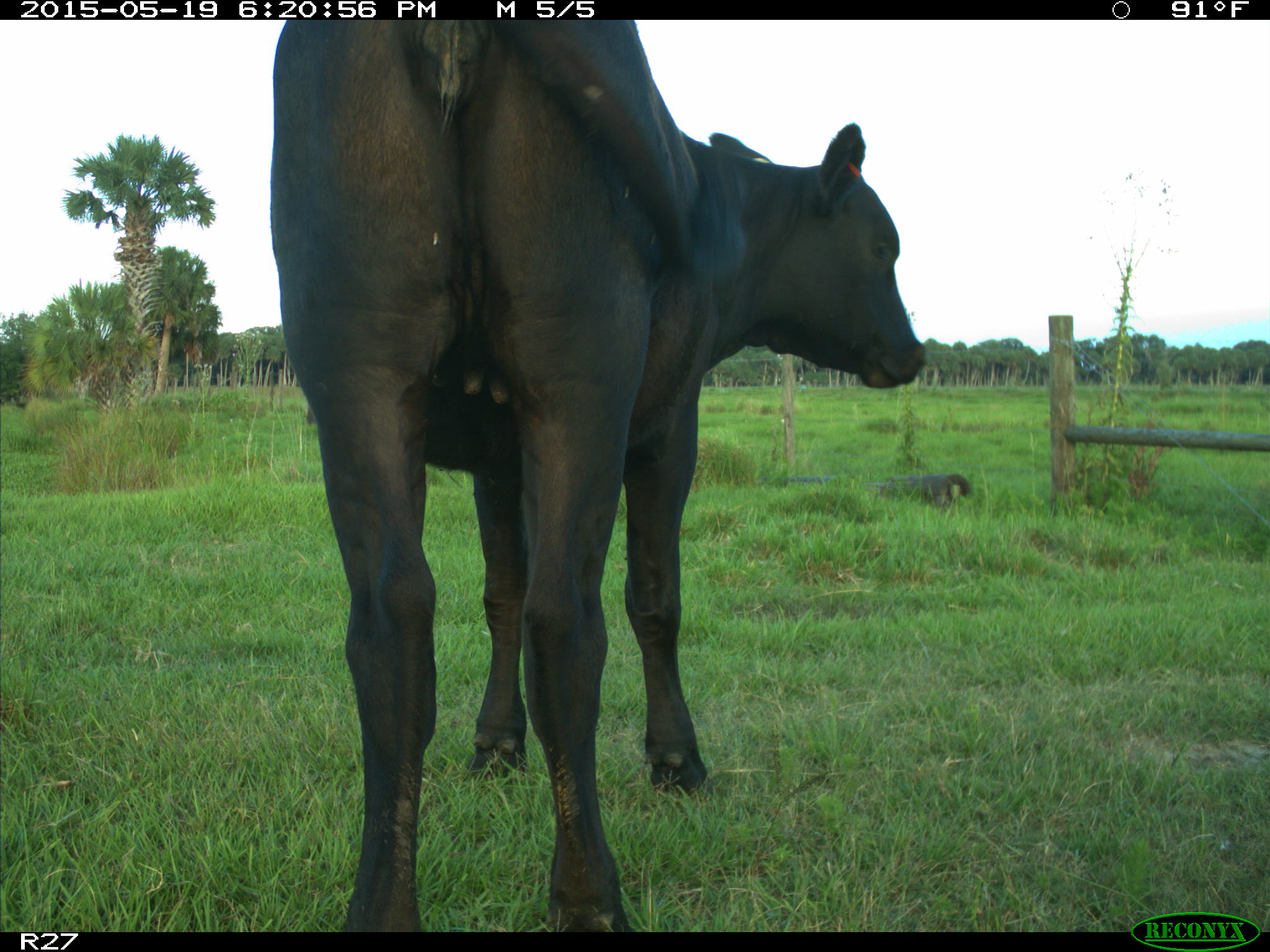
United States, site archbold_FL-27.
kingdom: Animalia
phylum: Chordata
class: Mammalia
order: Artiodactyla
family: Bovidae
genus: Bos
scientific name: Bos taurus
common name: domestic cow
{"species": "Bos taurus (domestic cow)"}